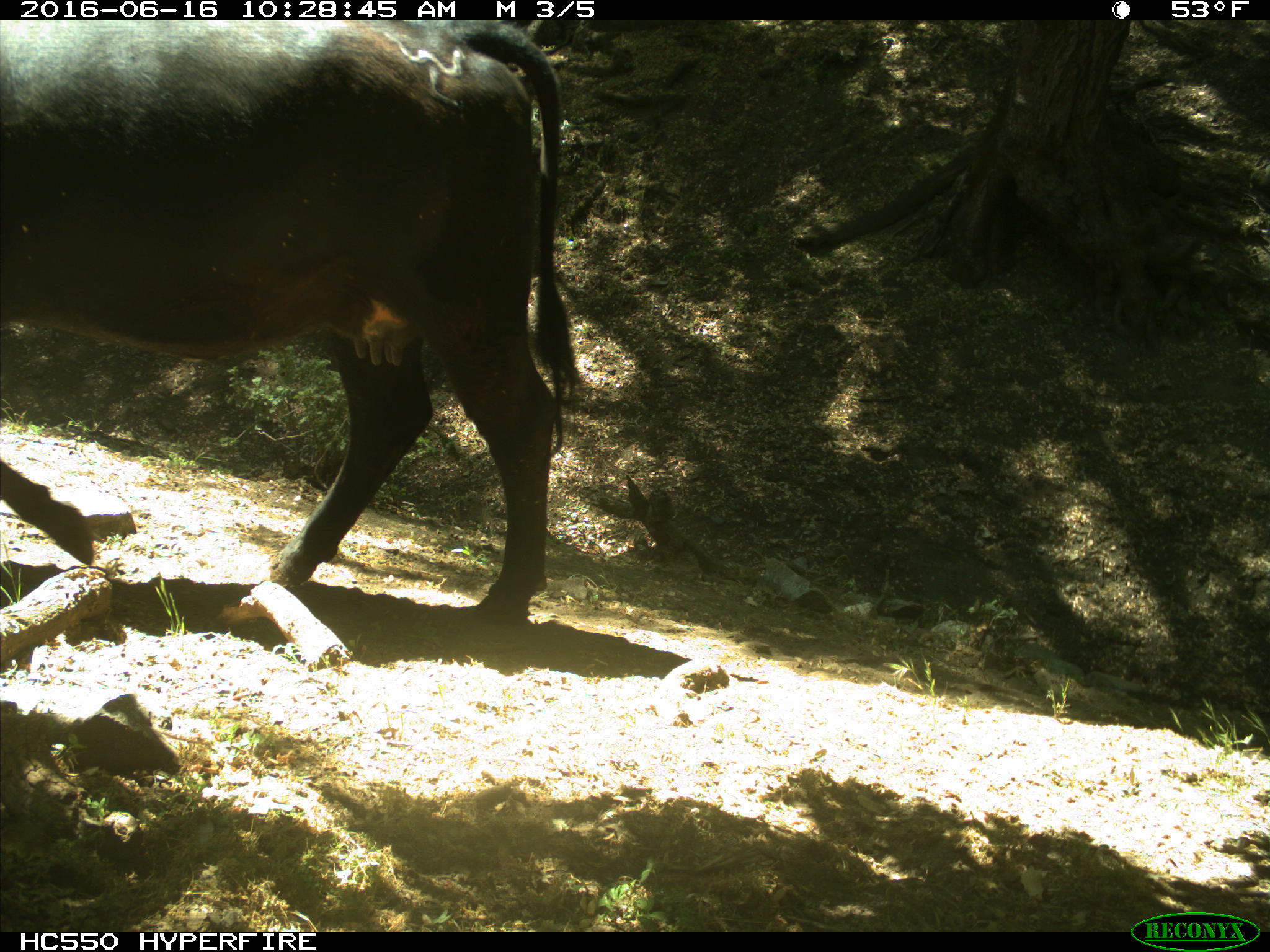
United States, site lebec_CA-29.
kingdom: Animalia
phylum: Chordata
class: Mammalia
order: Artiodactyla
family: Bovidae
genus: Bos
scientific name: Bos taurus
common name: domestic cow